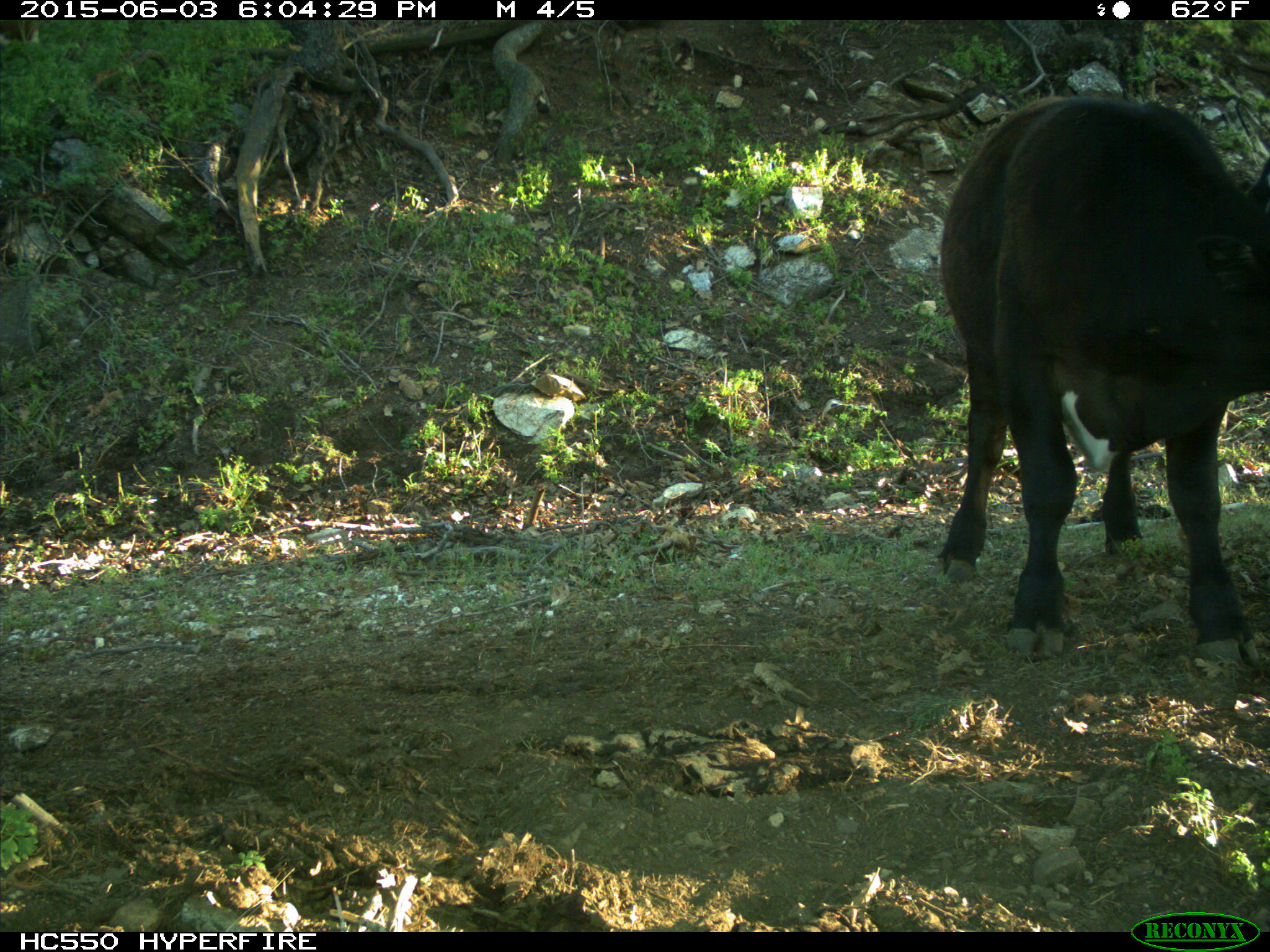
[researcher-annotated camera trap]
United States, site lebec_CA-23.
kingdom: Animalia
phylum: Chordata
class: Mammalia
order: Artiodactyla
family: Bovidae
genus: Bos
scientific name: Bos taurus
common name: domestic cow